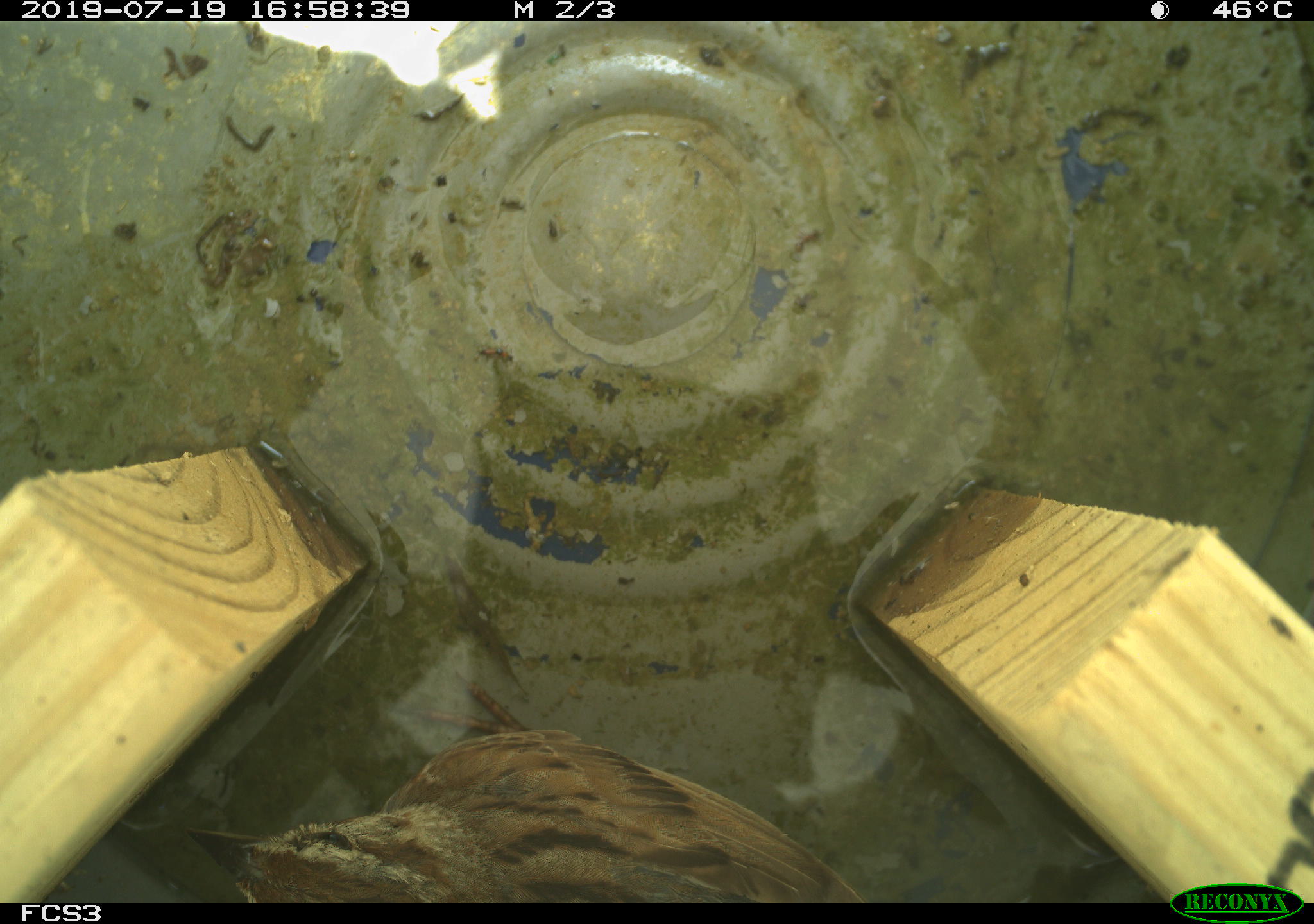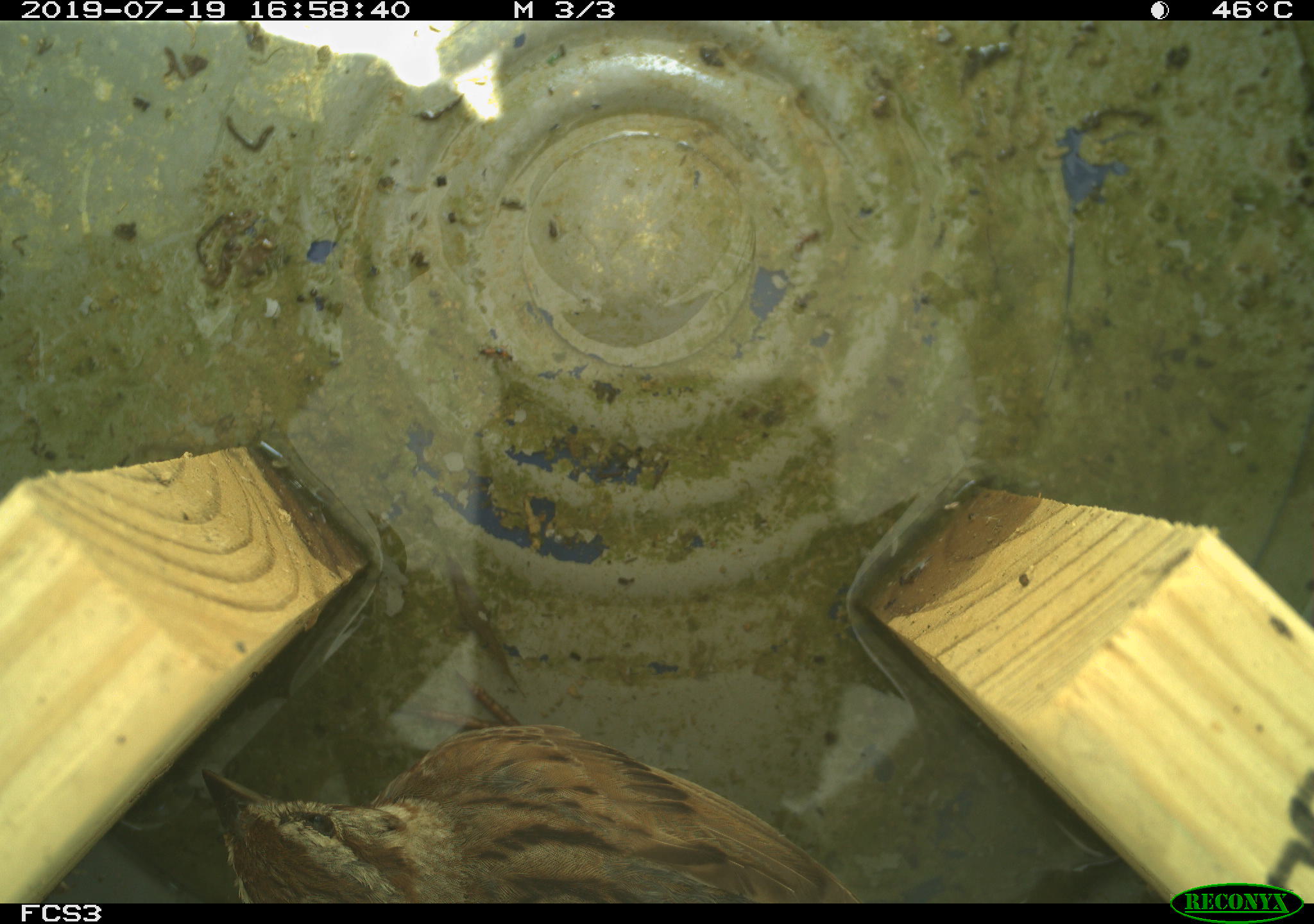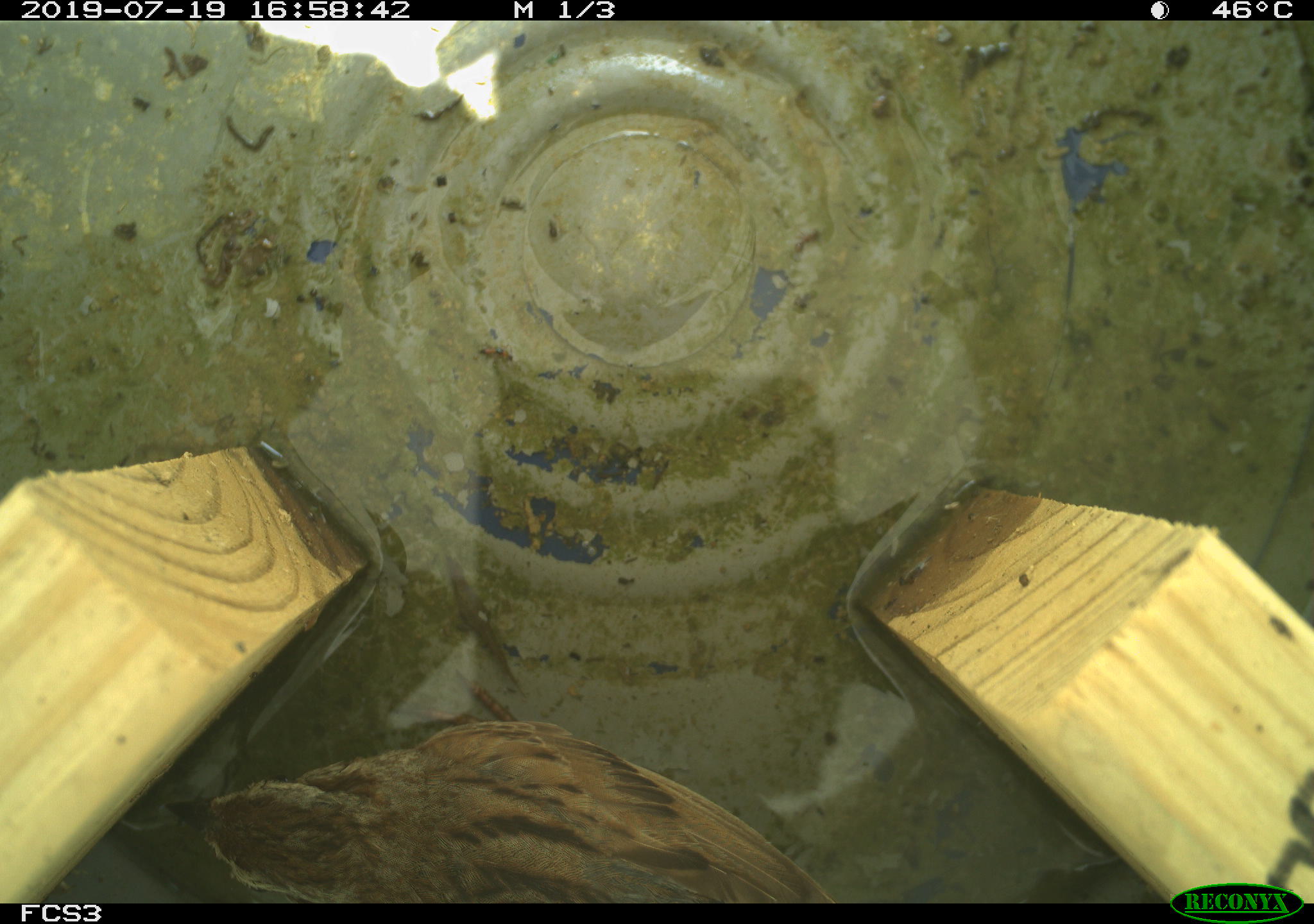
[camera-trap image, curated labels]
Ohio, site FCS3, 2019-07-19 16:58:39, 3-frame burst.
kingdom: Animalia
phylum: Chordata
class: Aves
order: Passeriformes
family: Passerellidae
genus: Melospiza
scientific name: Melospiza melodia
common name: song sparrow